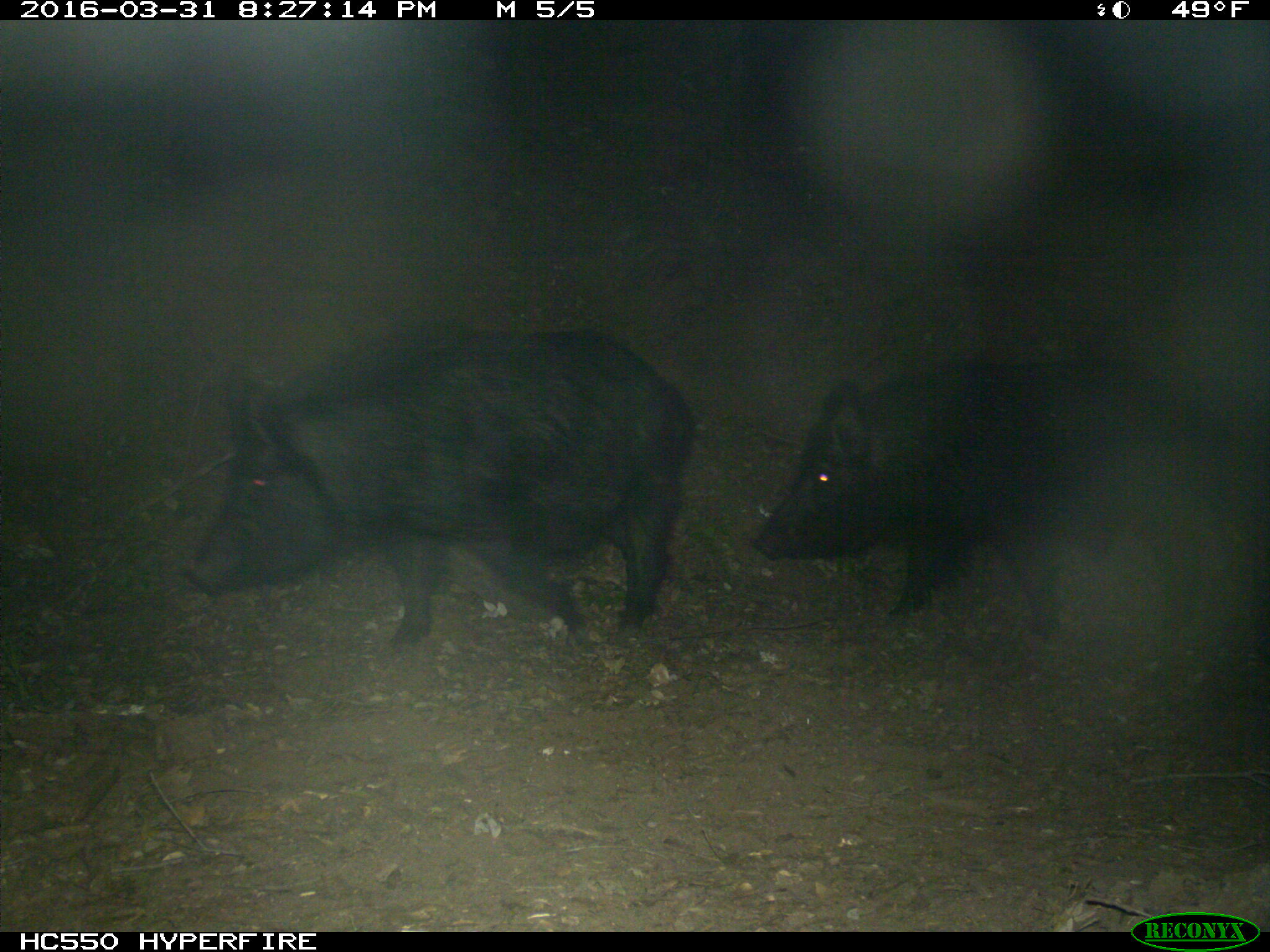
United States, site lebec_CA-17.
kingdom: Animalia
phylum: Chordata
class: Mammalia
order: Artiodactyla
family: Suidae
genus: Sus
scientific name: Sus scrofa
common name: wild boar